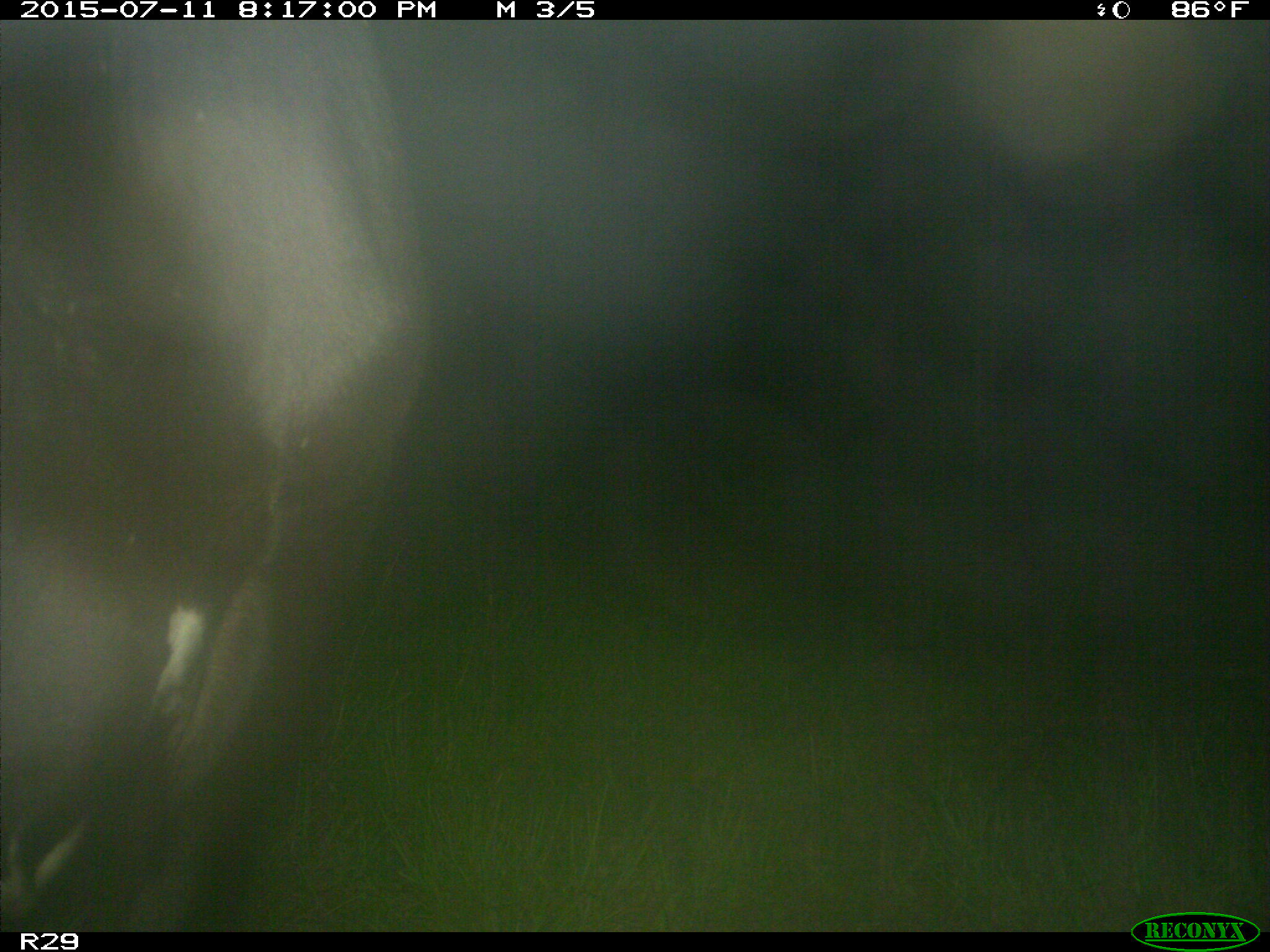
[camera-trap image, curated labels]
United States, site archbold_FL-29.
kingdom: Animalia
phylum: Chordata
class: Mammalia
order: Artiodactyla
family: Bovidae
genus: Bos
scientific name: Bos taurus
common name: domestic cow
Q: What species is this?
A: Bos taurus (domestic cow).